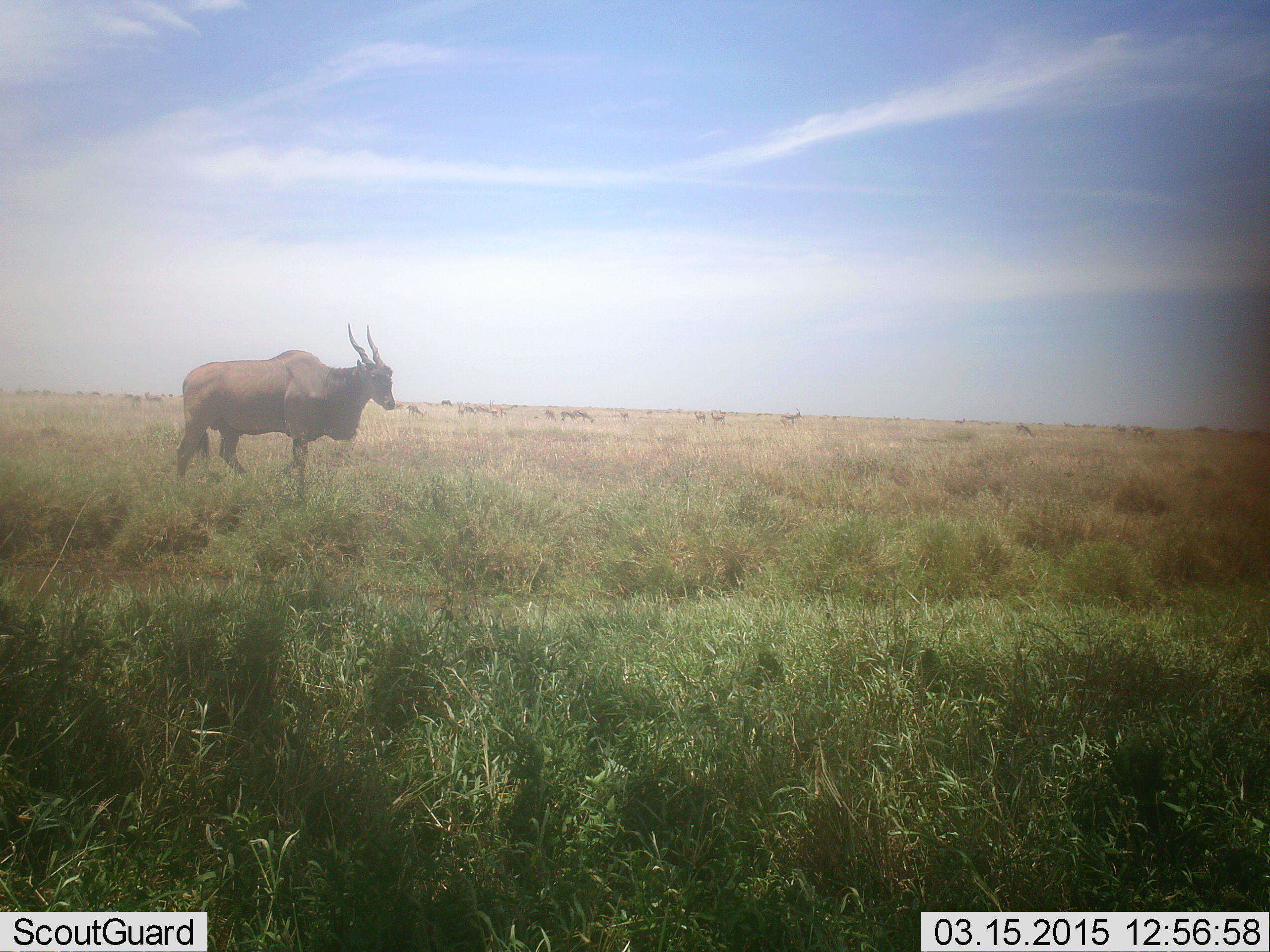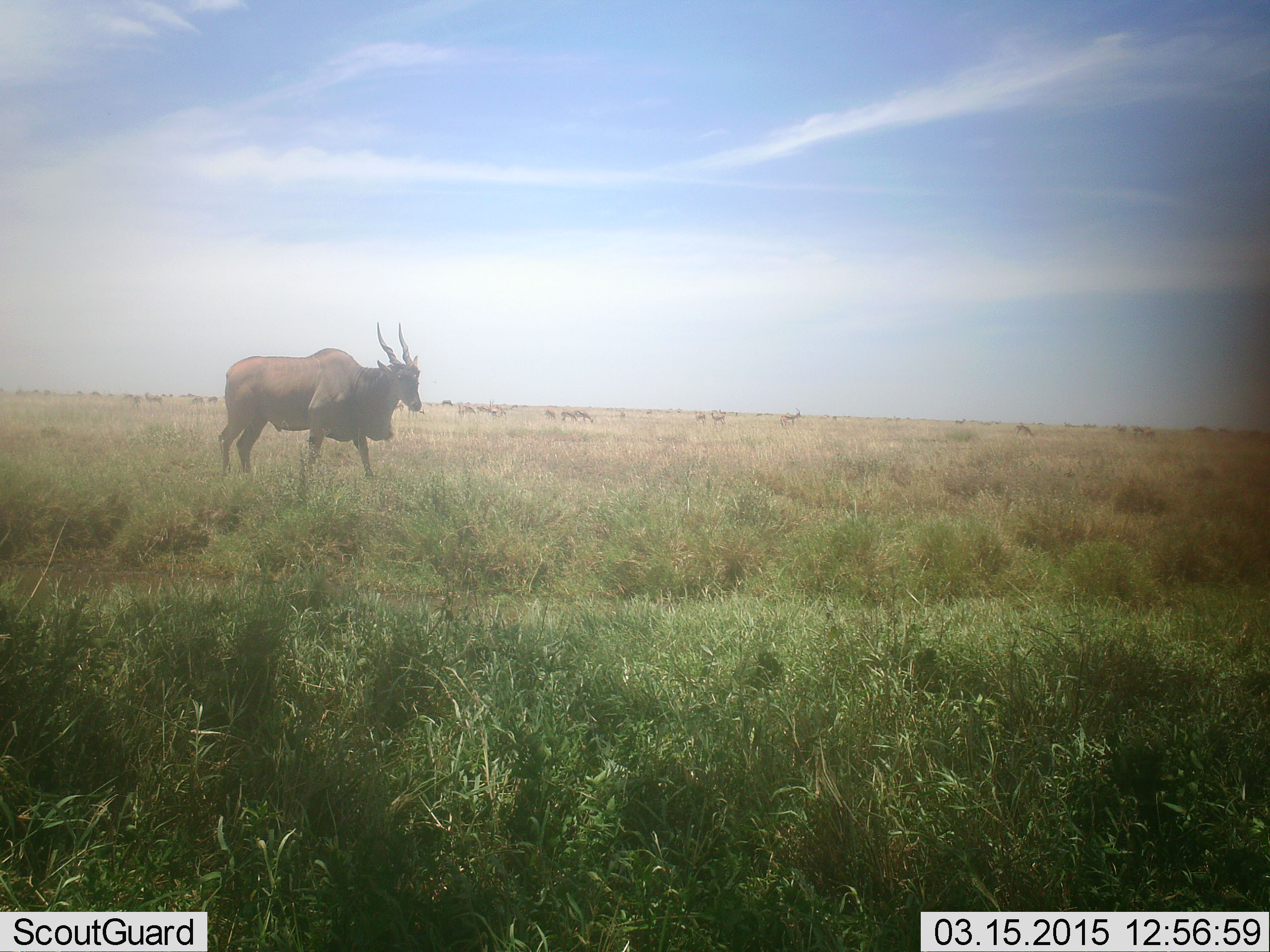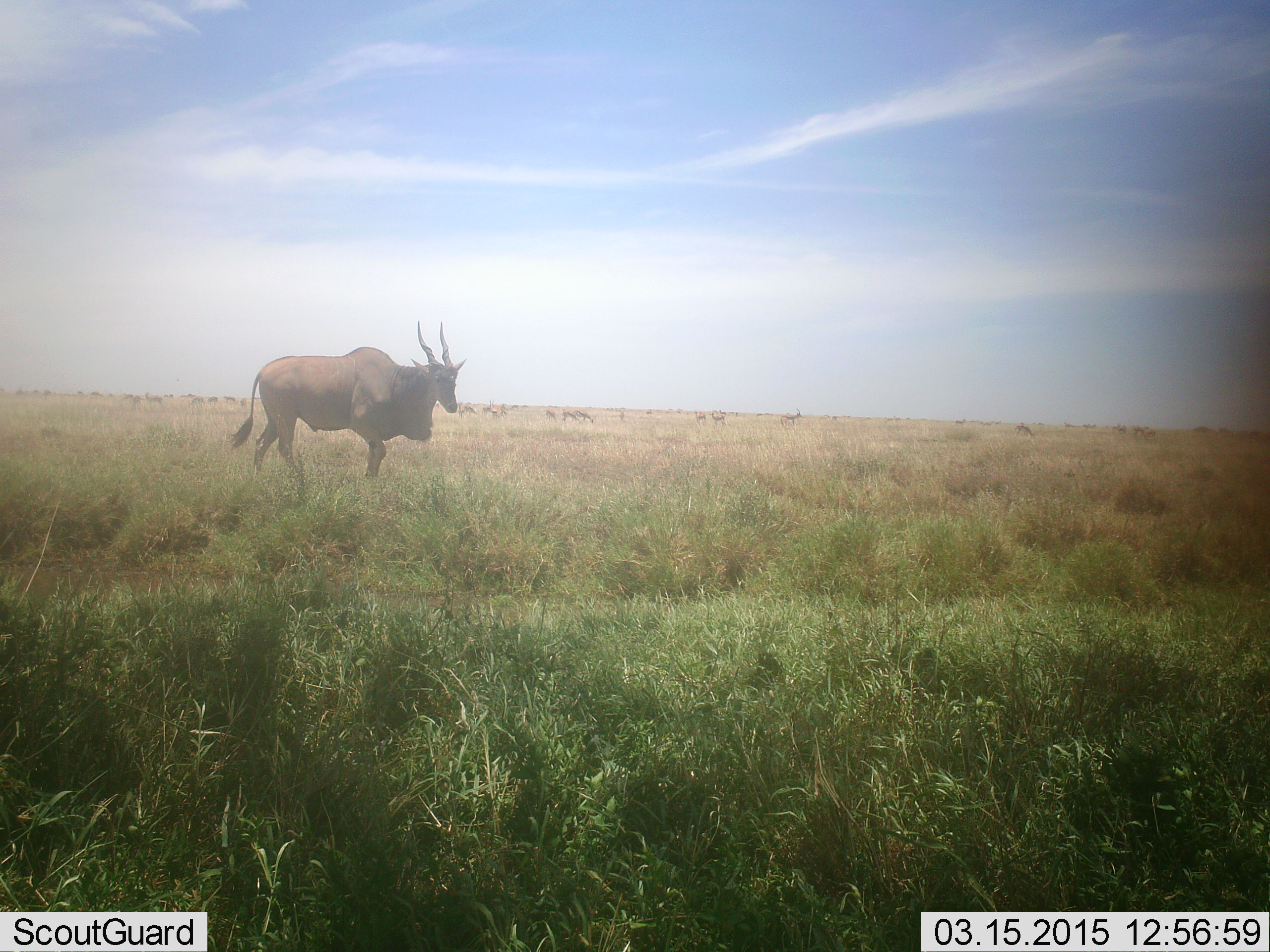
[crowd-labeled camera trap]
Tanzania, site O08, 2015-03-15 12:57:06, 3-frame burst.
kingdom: Animalia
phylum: Chordata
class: Mammalia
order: Artiodactyla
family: Bovidae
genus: Tragelaphus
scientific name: Tragelaphus oryx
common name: eland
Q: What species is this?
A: Eland (Tragelaphus oryx).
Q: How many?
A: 1.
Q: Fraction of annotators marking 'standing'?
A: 20%.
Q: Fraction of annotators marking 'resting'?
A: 0%.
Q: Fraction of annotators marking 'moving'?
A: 90%.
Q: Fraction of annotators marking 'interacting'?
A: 0%.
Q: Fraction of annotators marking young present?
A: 0%.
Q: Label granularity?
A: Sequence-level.